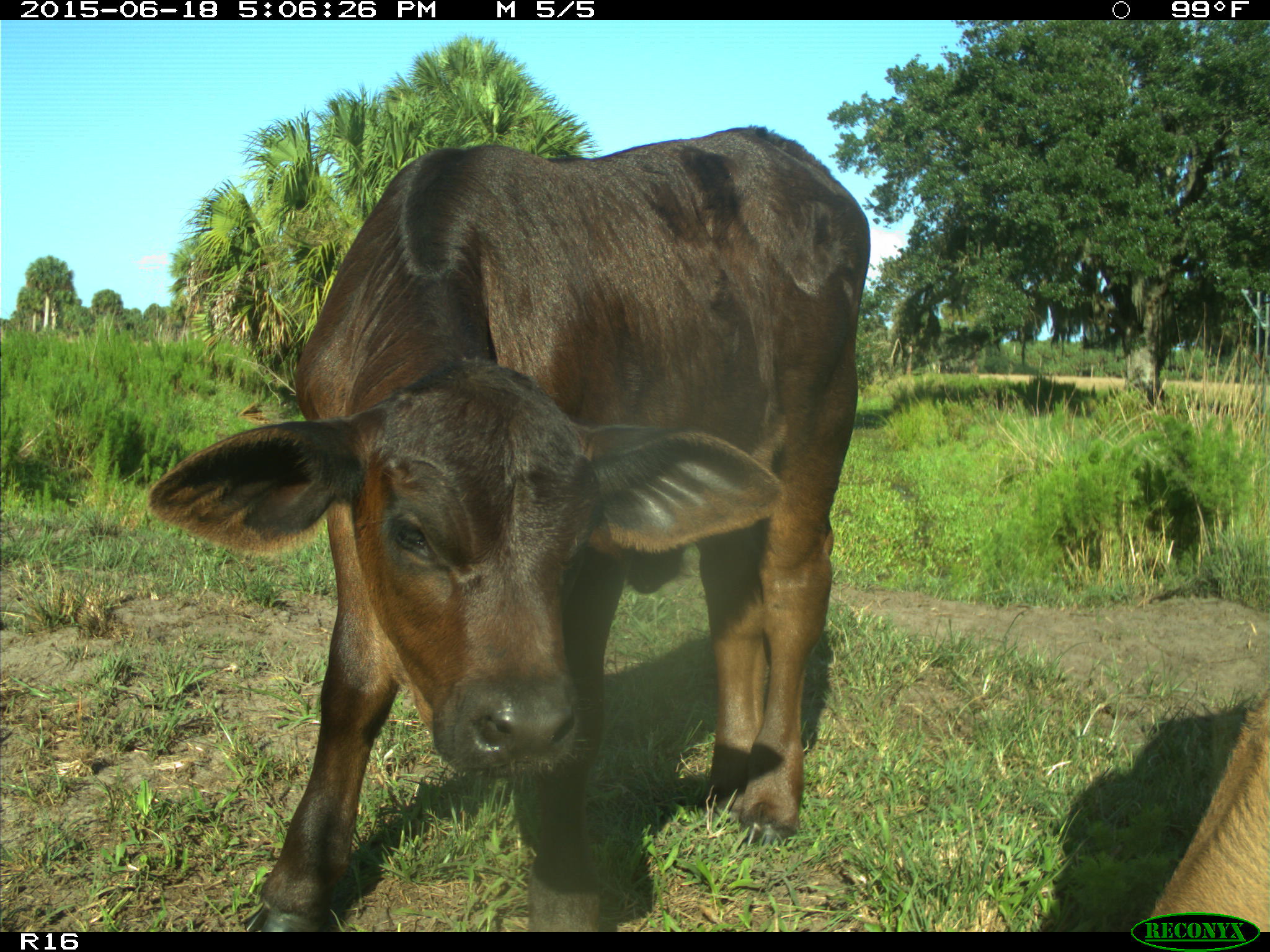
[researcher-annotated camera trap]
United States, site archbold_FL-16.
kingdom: Animalia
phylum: Chordata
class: Mammalia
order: Artiodactyla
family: Bovidae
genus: Bos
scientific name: Bos taurus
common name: domestic cow